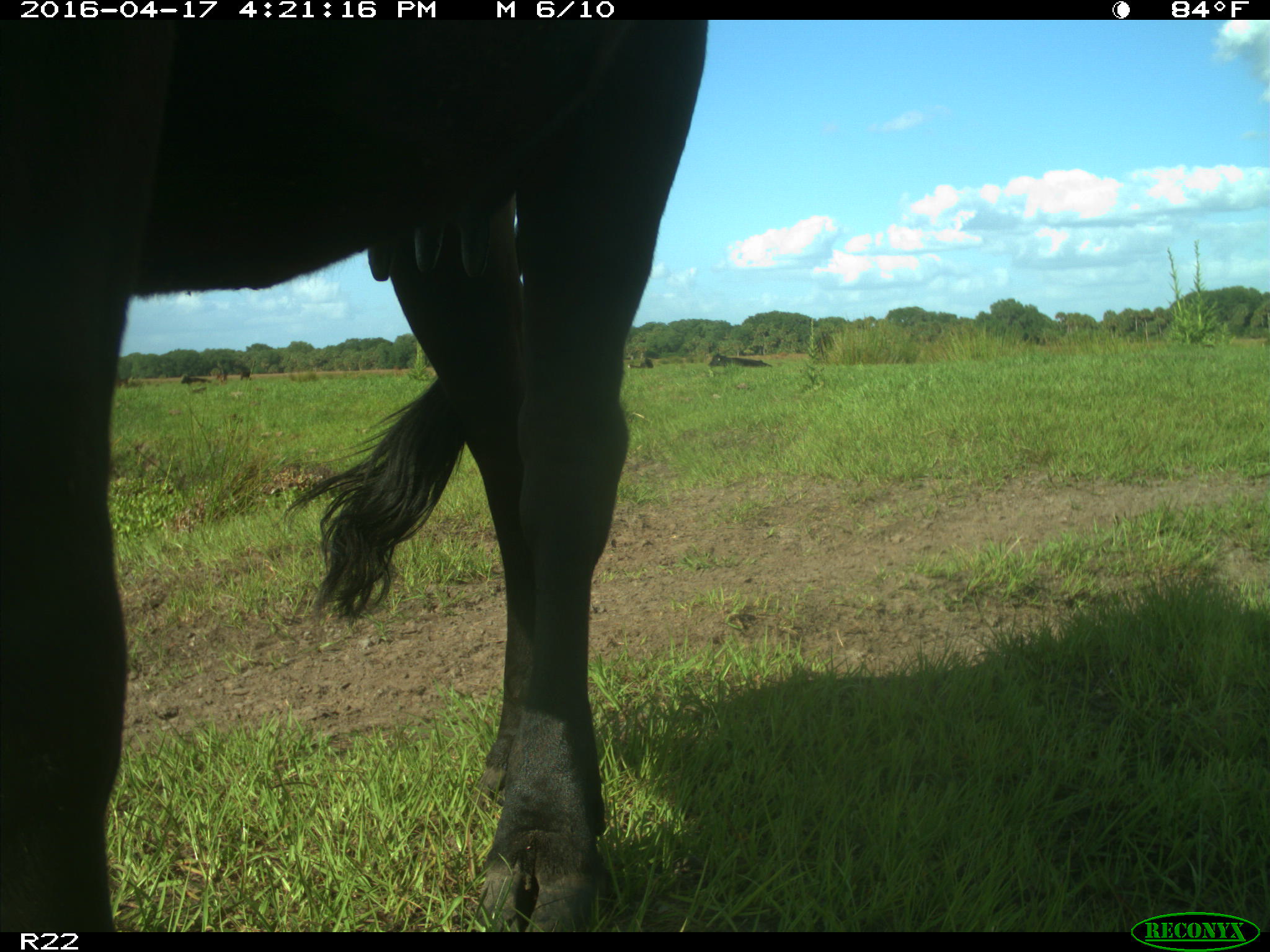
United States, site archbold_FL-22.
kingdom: Animalia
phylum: Chordata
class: Mammalia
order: Artiodactyla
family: Bovidae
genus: Bos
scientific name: Bos taurus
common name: domestic cow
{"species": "Bos taurus (domestic cow)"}